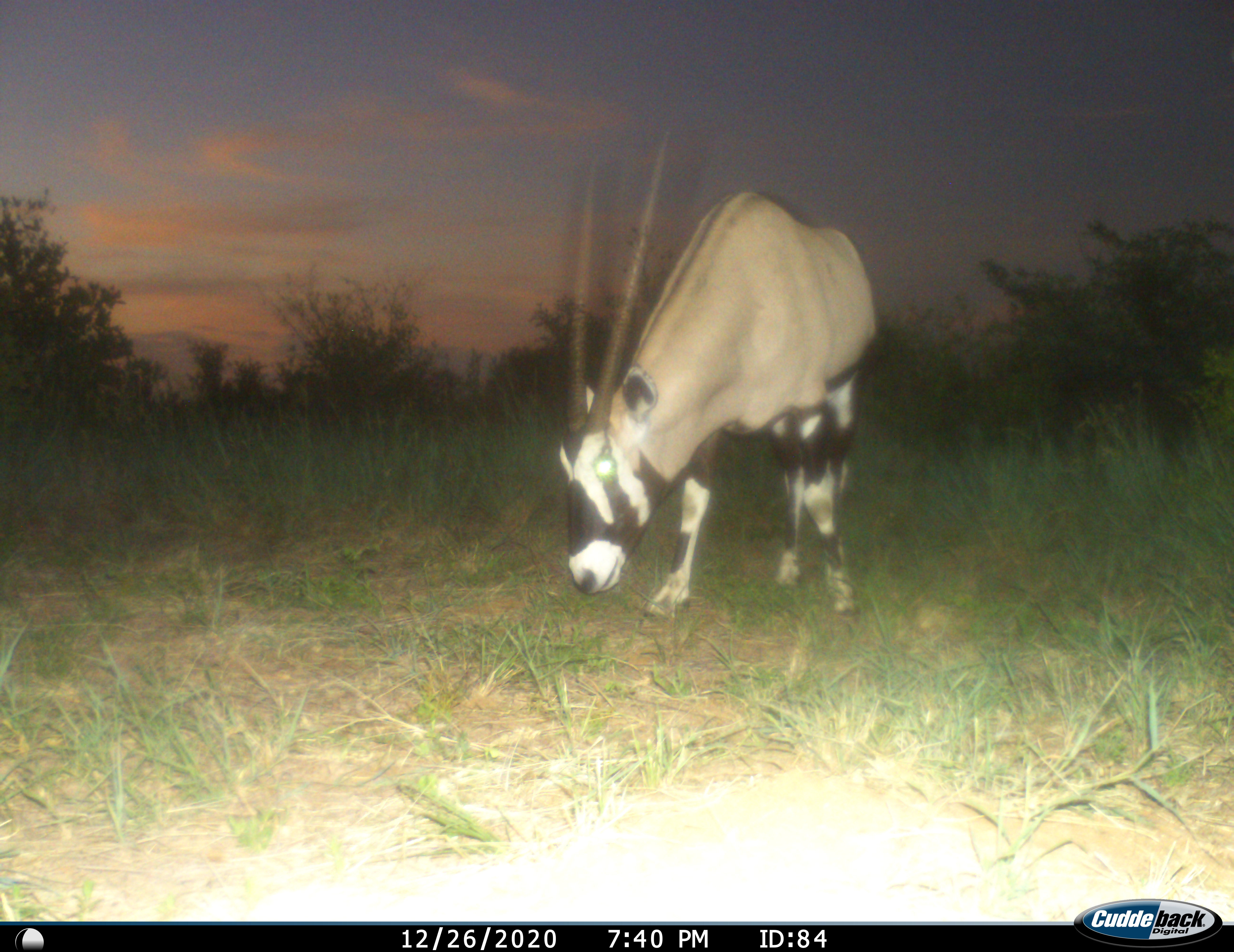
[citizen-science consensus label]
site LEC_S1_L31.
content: unidentified animal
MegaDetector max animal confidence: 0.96